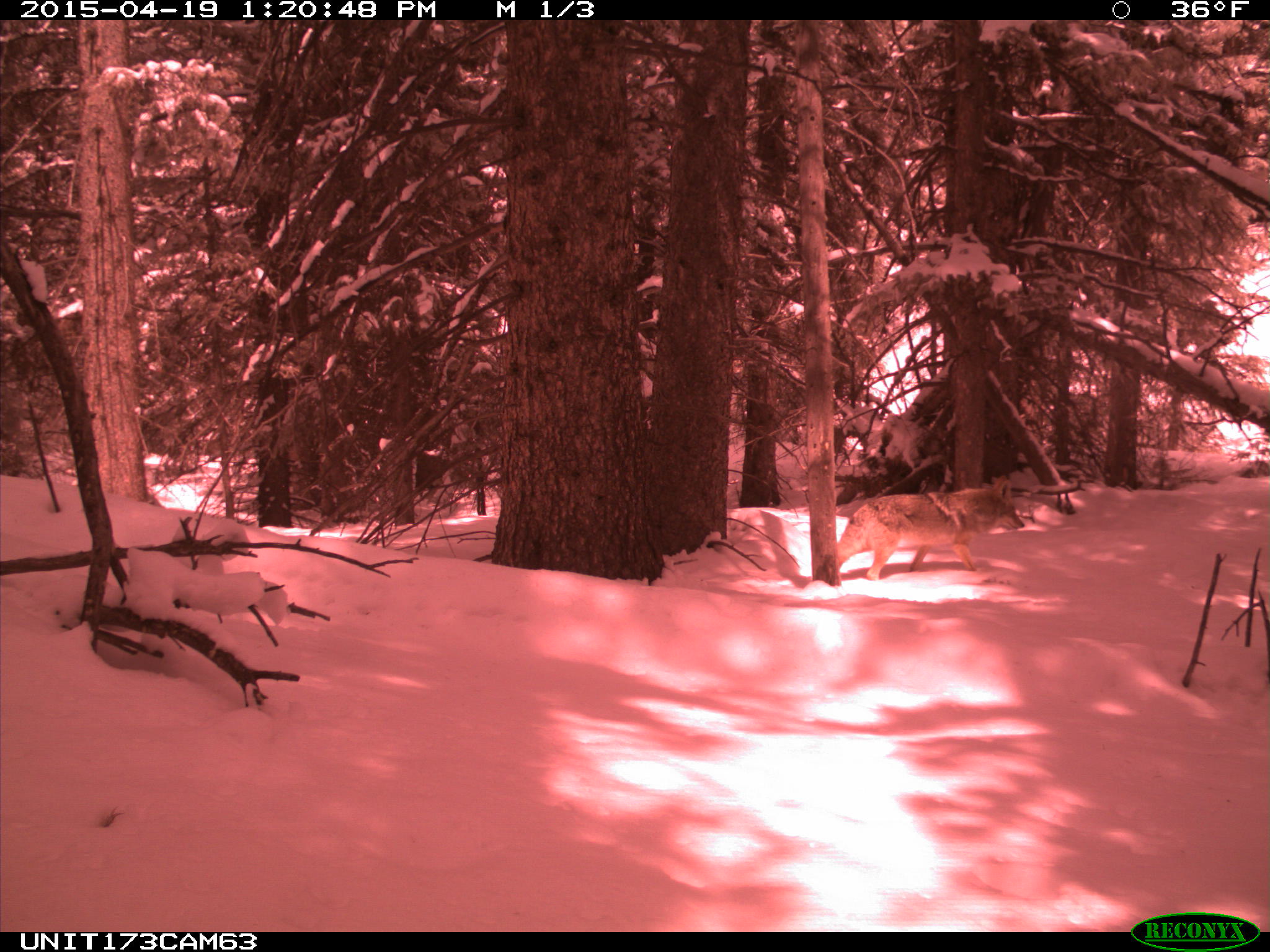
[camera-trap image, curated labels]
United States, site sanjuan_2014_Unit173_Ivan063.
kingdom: Animalia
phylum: Chordata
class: Mammalia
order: Carnivora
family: Canidae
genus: Canis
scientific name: Canis latrans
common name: coyote